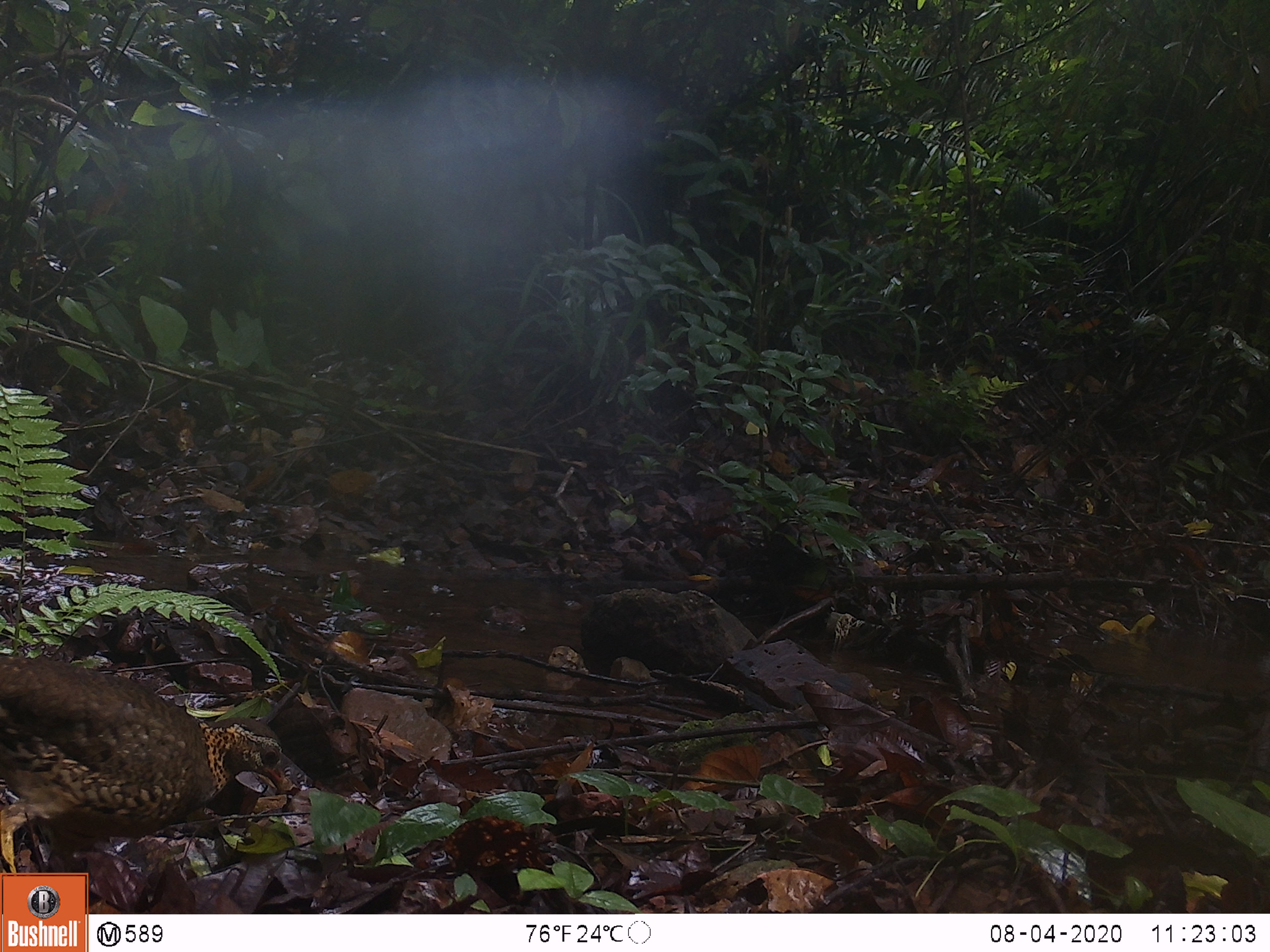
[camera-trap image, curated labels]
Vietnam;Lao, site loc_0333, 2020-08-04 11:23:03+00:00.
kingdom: Animalia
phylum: Chordata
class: Aves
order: Galliformes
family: Phasianidae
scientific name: Phasianidae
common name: partridge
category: unidentified partridge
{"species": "unidentified partridge (partridge) (Phasianidae)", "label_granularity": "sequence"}